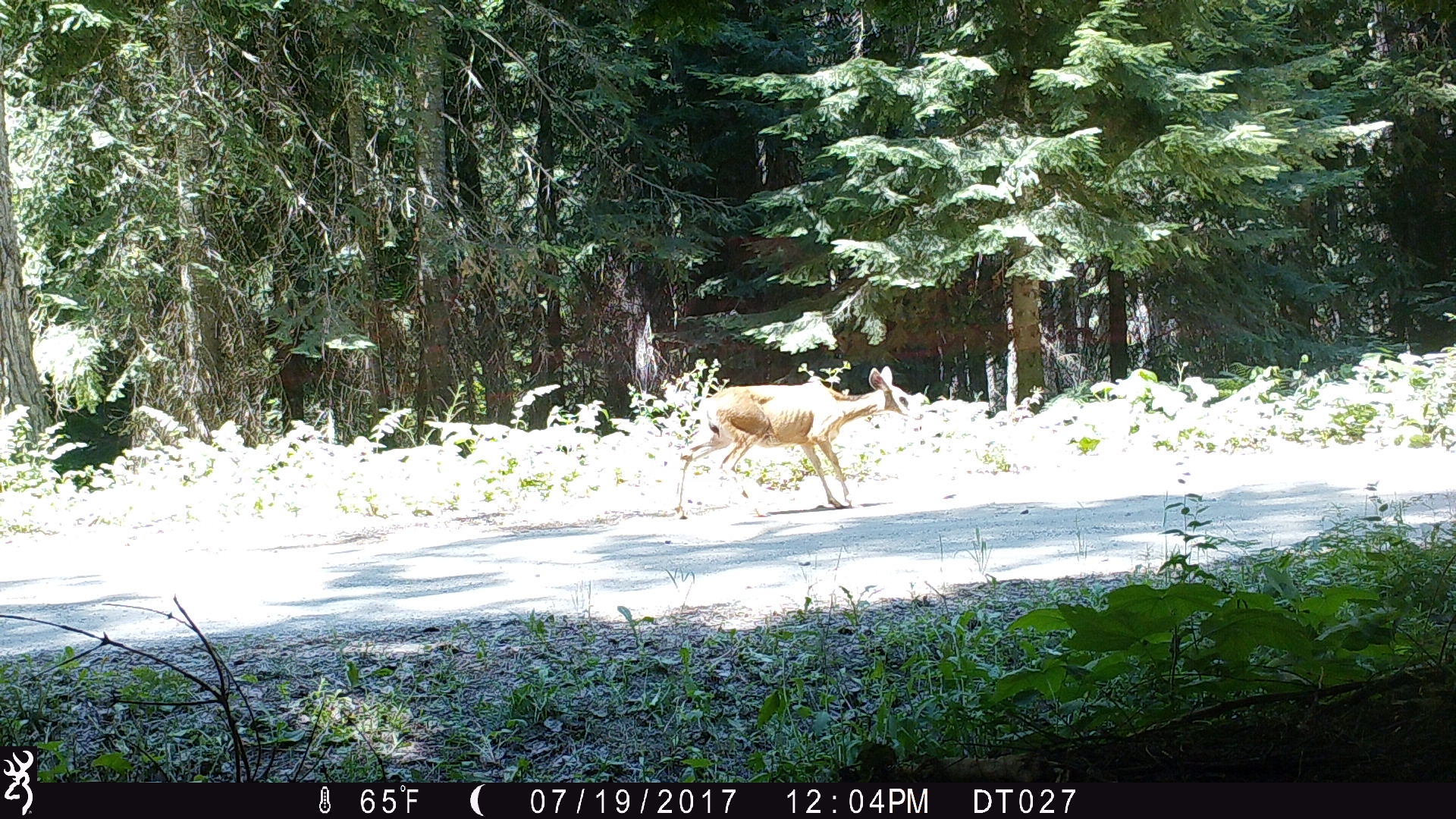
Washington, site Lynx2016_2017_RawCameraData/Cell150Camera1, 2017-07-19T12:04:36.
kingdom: Animalia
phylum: Chordata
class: Mammalia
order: Artiodactyla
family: Cervidae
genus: Odocoileus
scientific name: Odocoileus hemionus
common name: mule deer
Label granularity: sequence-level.